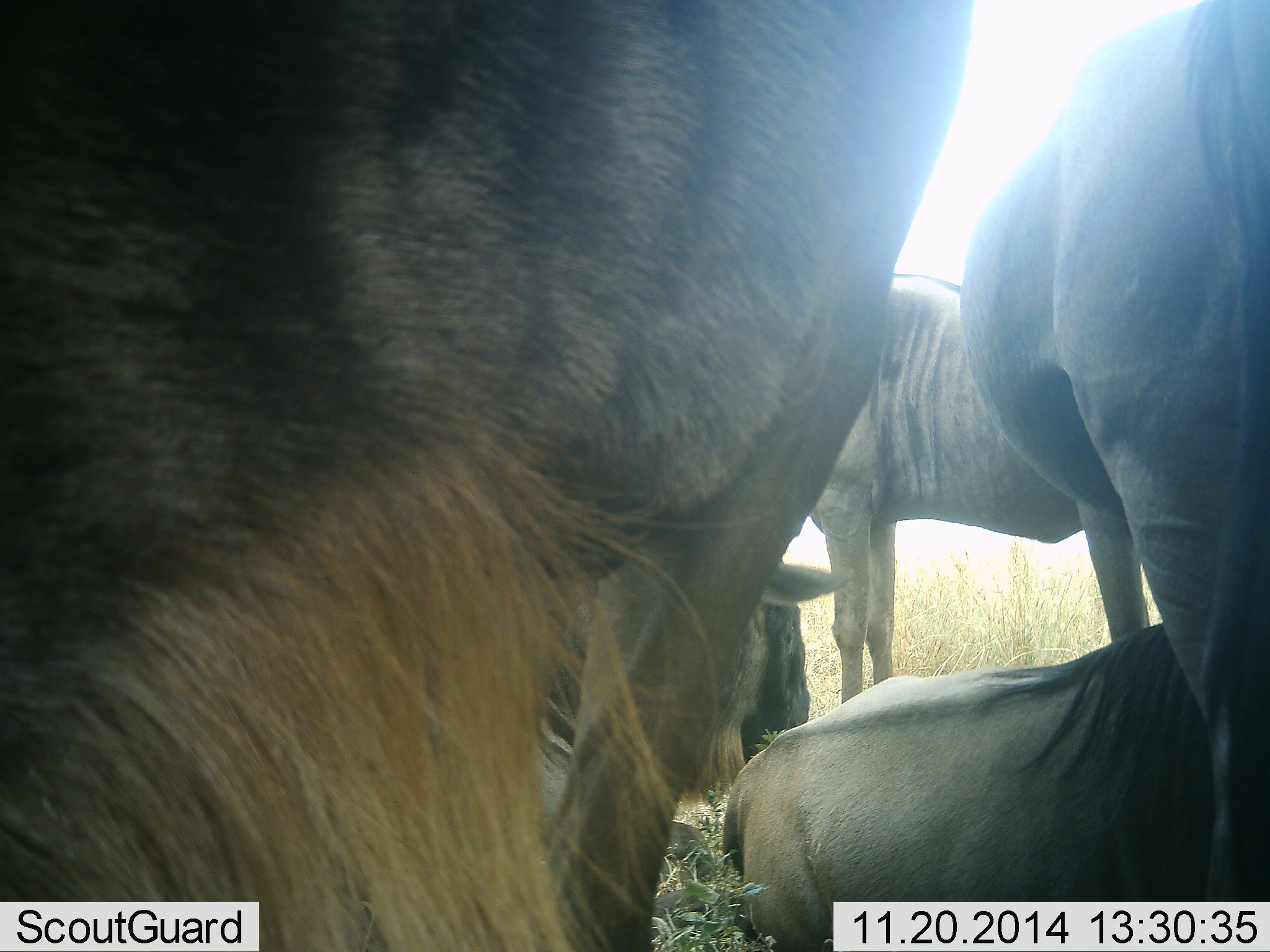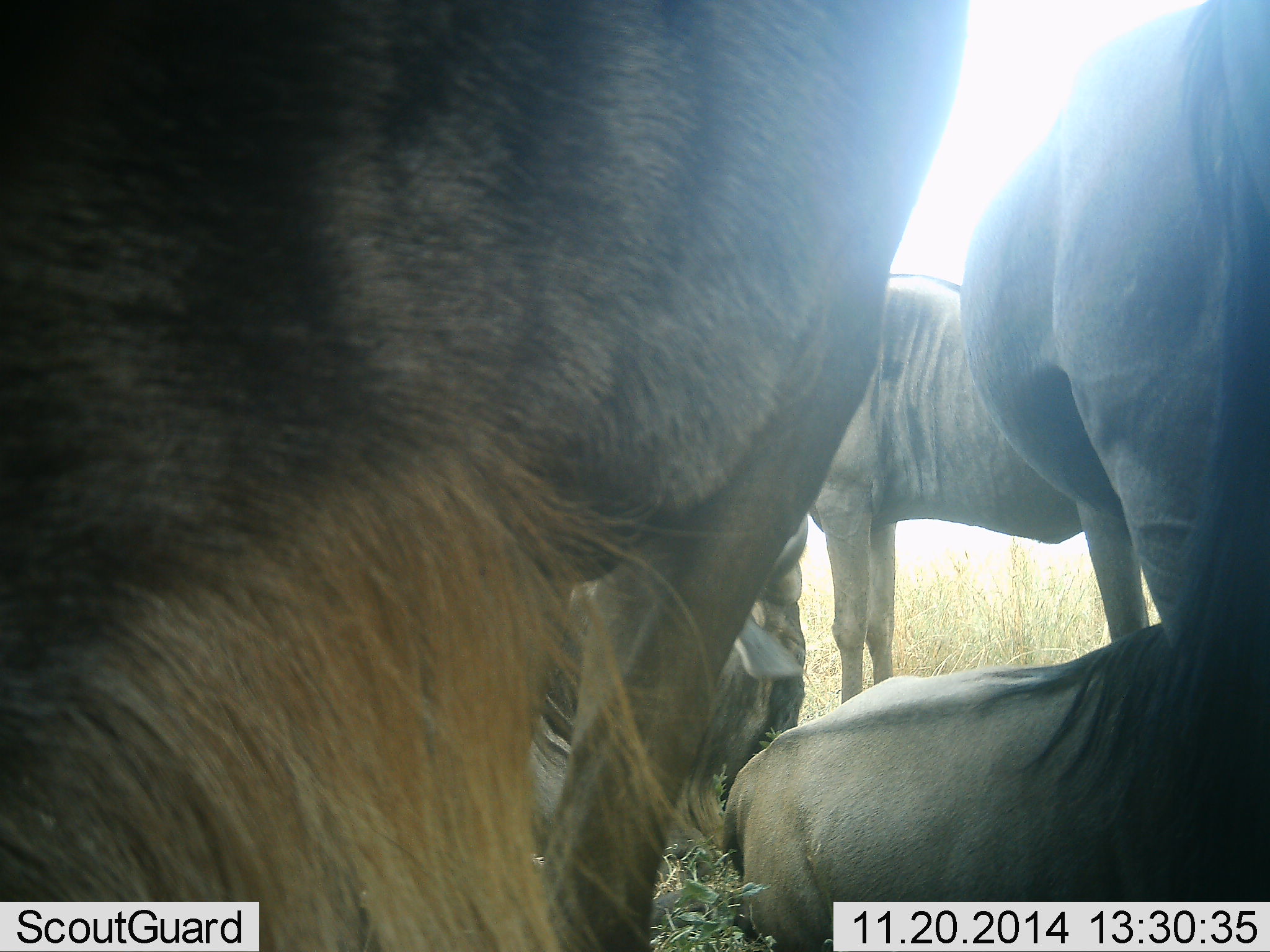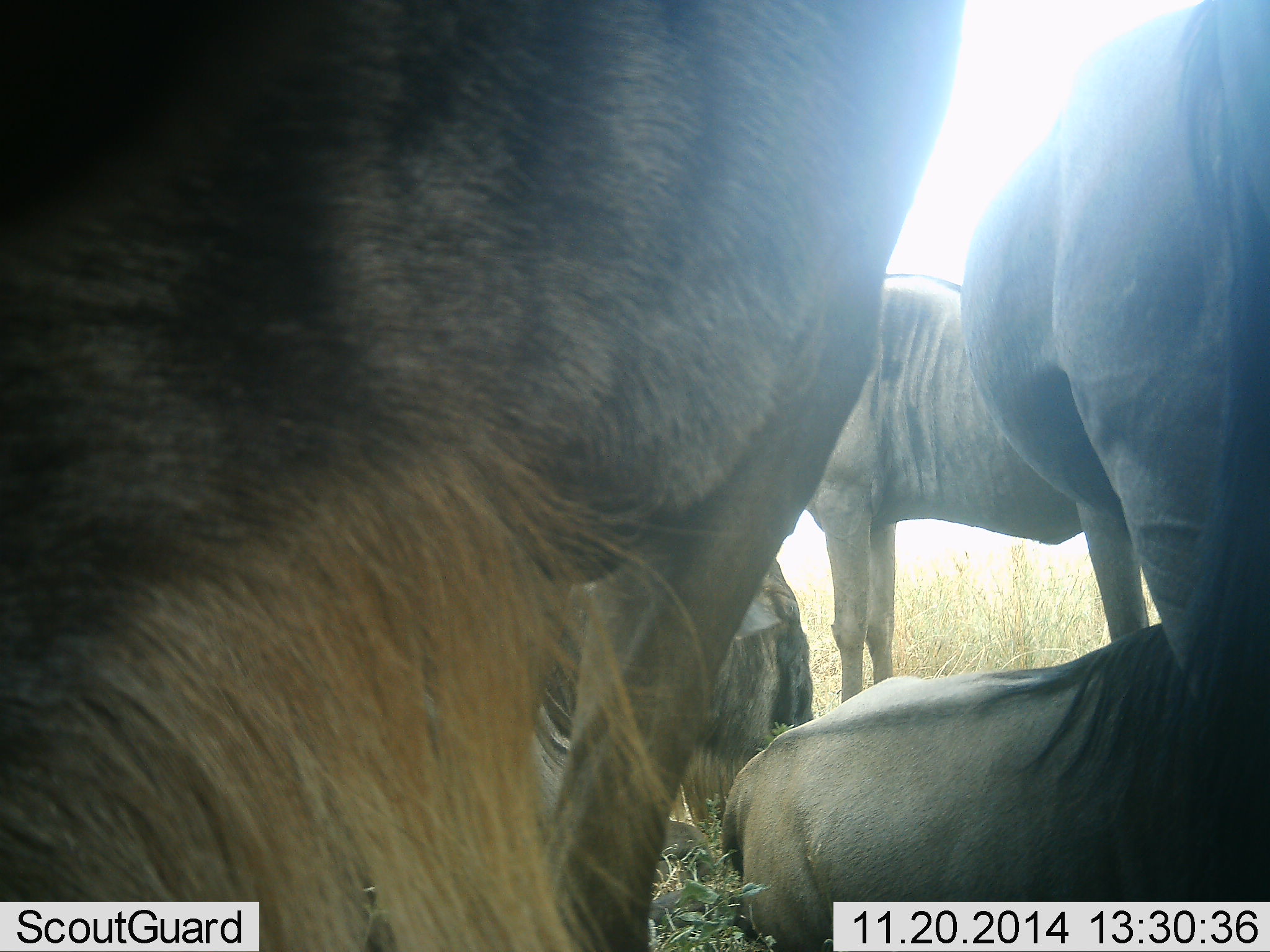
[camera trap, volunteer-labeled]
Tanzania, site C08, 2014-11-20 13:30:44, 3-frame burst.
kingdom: Animalia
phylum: Chordata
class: Mammalia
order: Artiodactyla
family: Bovidae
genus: Connochaetes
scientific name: Connochaetes taurinus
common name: blue wildebeest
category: wildebeest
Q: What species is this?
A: Wildebeest (blue wildebeest) (Connochaetes taurinus).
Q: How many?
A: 5.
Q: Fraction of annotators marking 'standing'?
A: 90%.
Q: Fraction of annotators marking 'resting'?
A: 100%.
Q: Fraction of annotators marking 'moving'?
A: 0%.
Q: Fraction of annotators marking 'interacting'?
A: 0%.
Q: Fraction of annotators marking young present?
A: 0%.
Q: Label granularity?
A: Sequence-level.